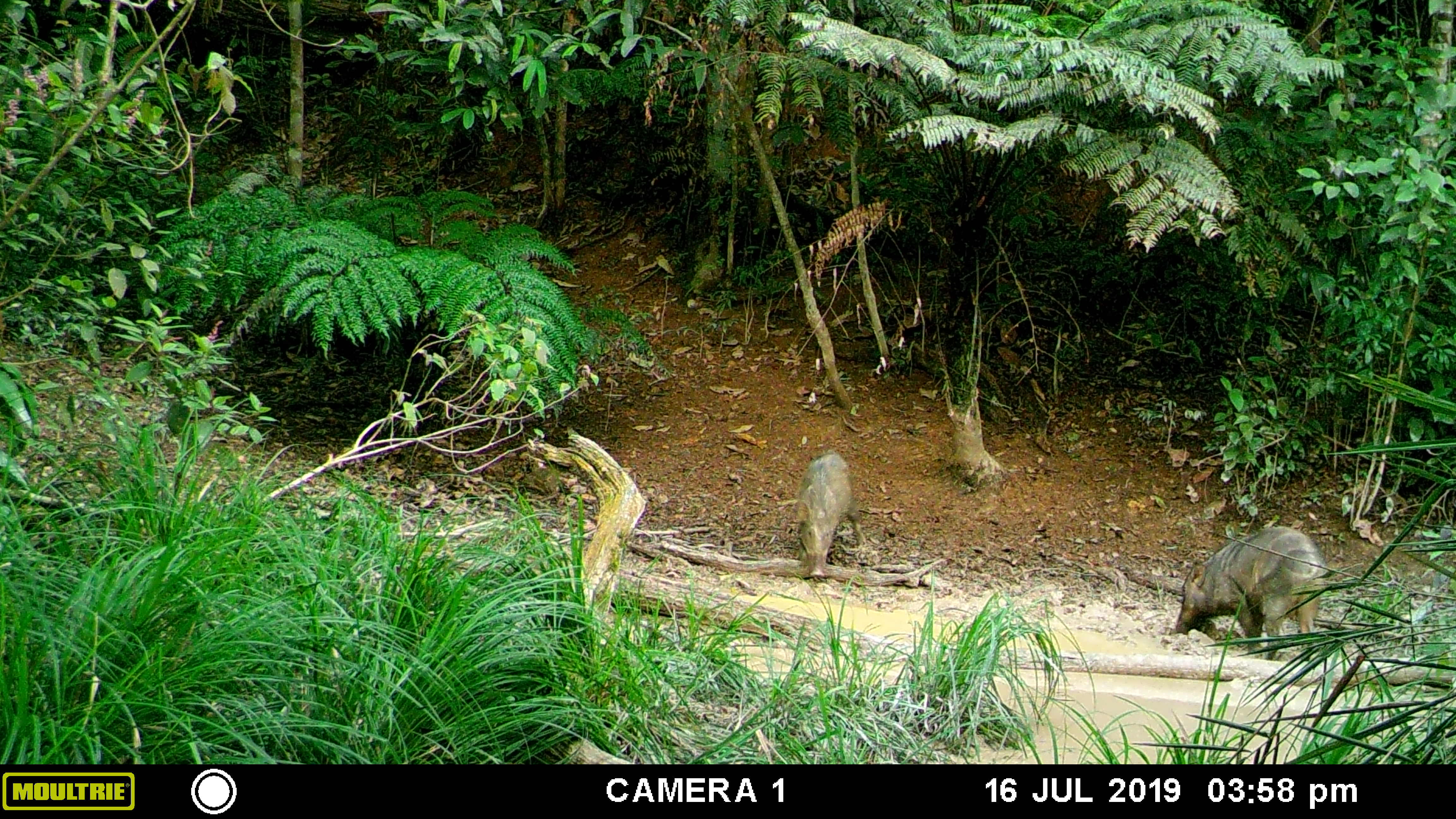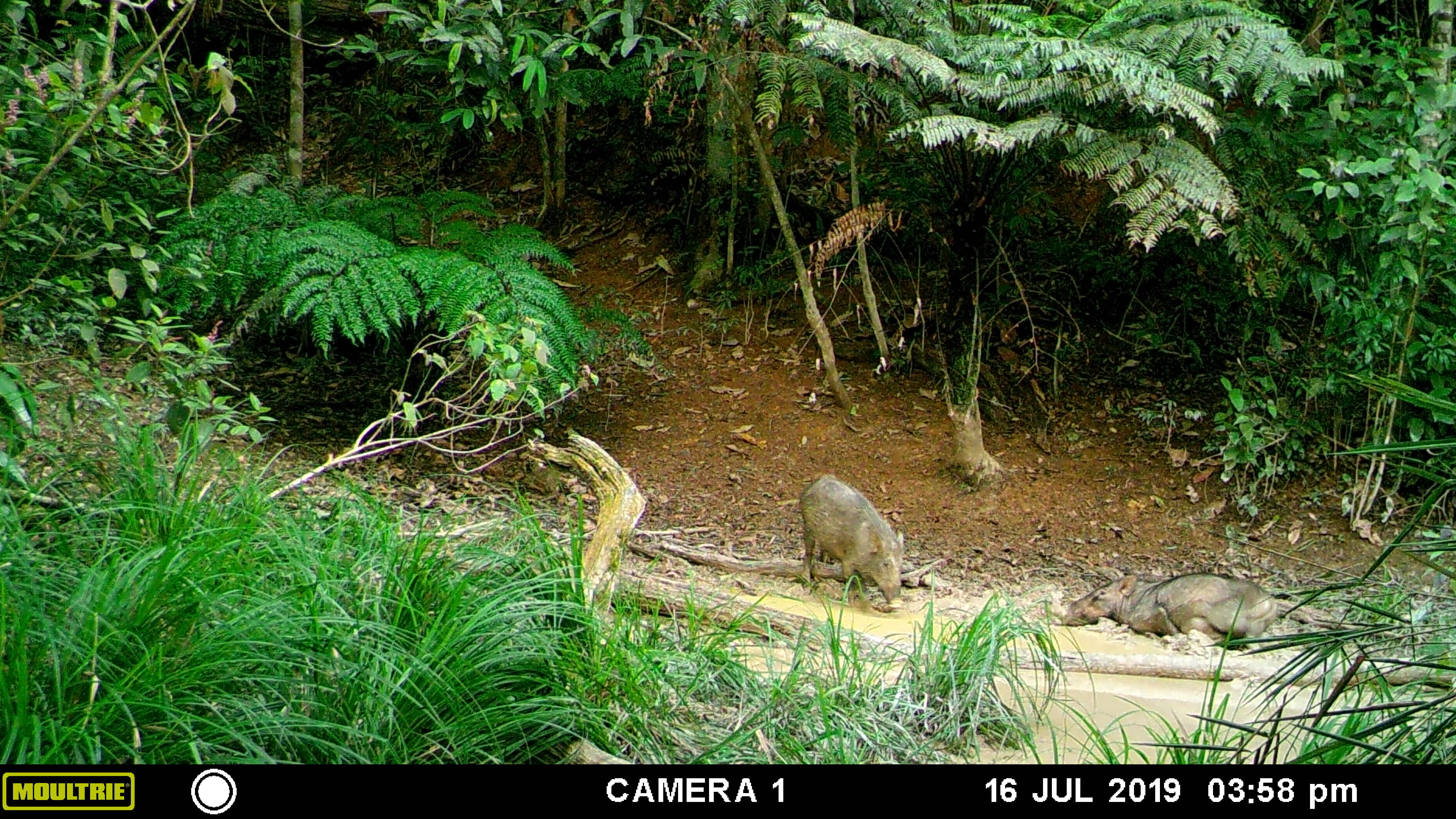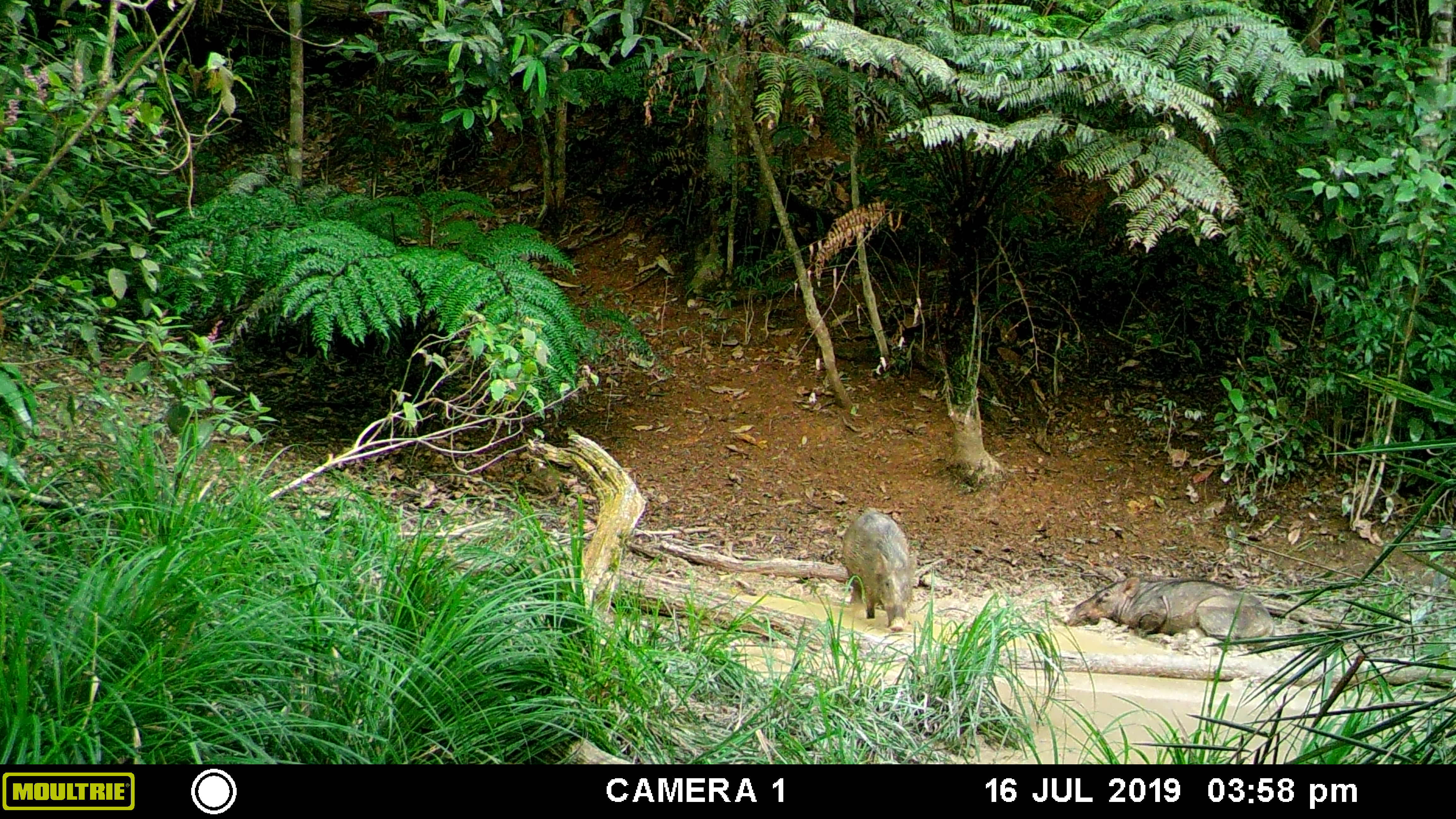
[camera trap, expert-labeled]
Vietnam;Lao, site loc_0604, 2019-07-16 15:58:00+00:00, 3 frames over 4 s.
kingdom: Animalia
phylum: Chordata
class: Mammalia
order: Artiodactyla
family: Suidae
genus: Sus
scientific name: Sus scrofa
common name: eurasian wild pig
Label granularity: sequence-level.